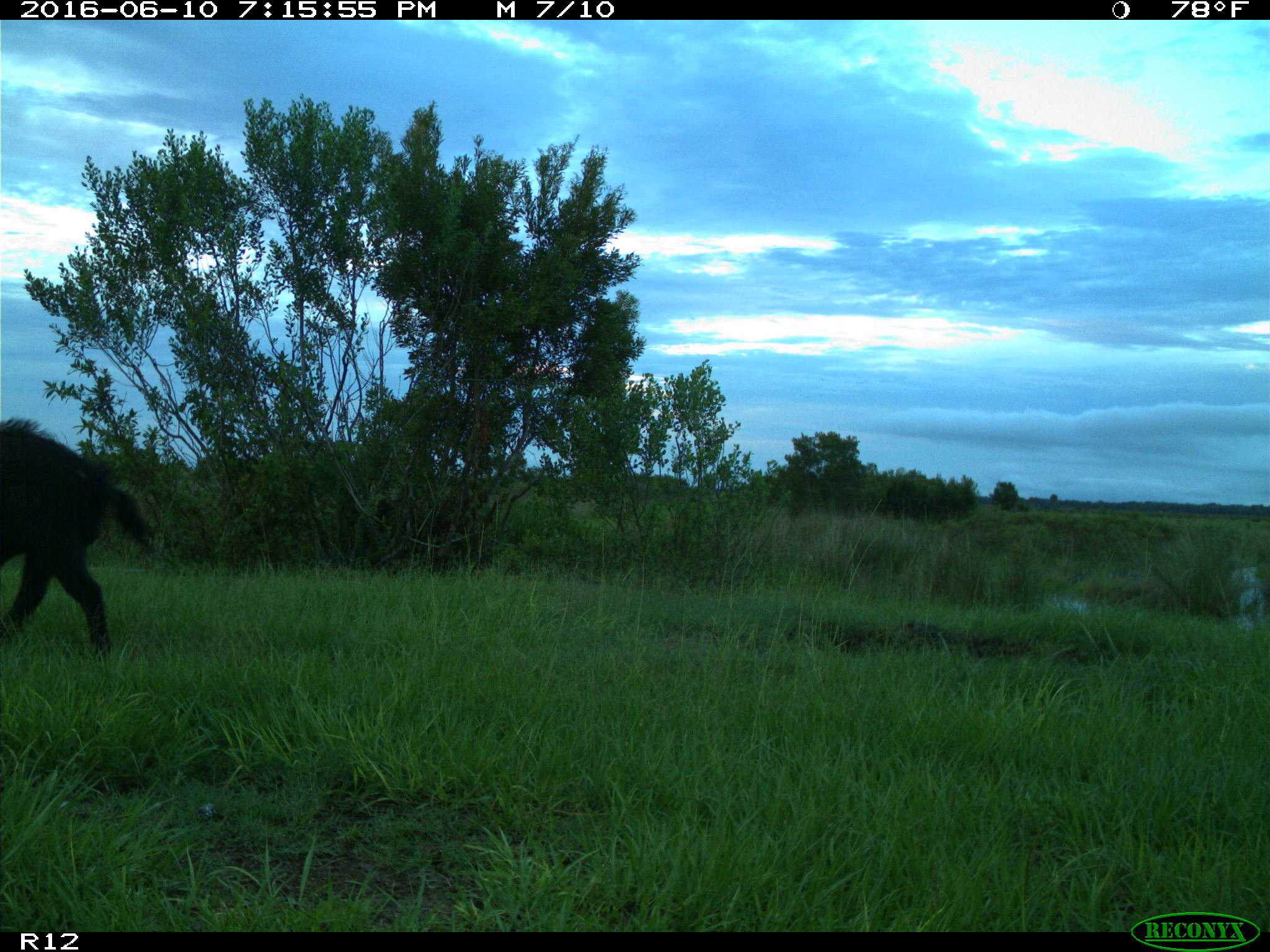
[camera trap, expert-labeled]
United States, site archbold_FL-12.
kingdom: Animalia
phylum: Chordata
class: Mammalia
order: Artiodactyla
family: Suidae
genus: Sus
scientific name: Sus scrofa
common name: wild boar